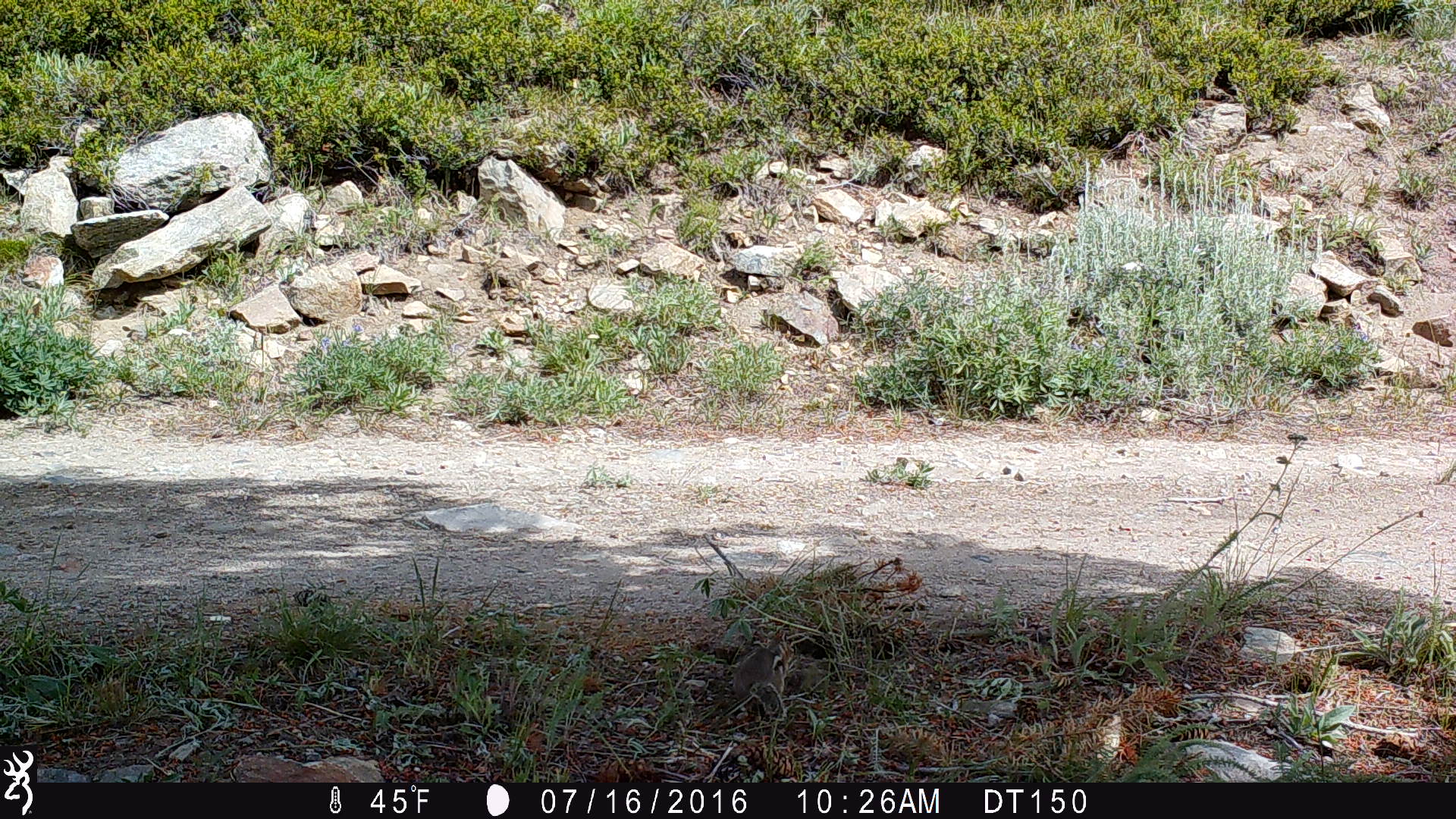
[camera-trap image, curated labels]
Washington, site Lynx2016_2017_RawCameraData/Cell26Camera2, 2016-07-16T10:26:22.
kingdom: Animalia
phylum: Chordata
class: Mammalia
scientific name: Mammalia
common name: small mammal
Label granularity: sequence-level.